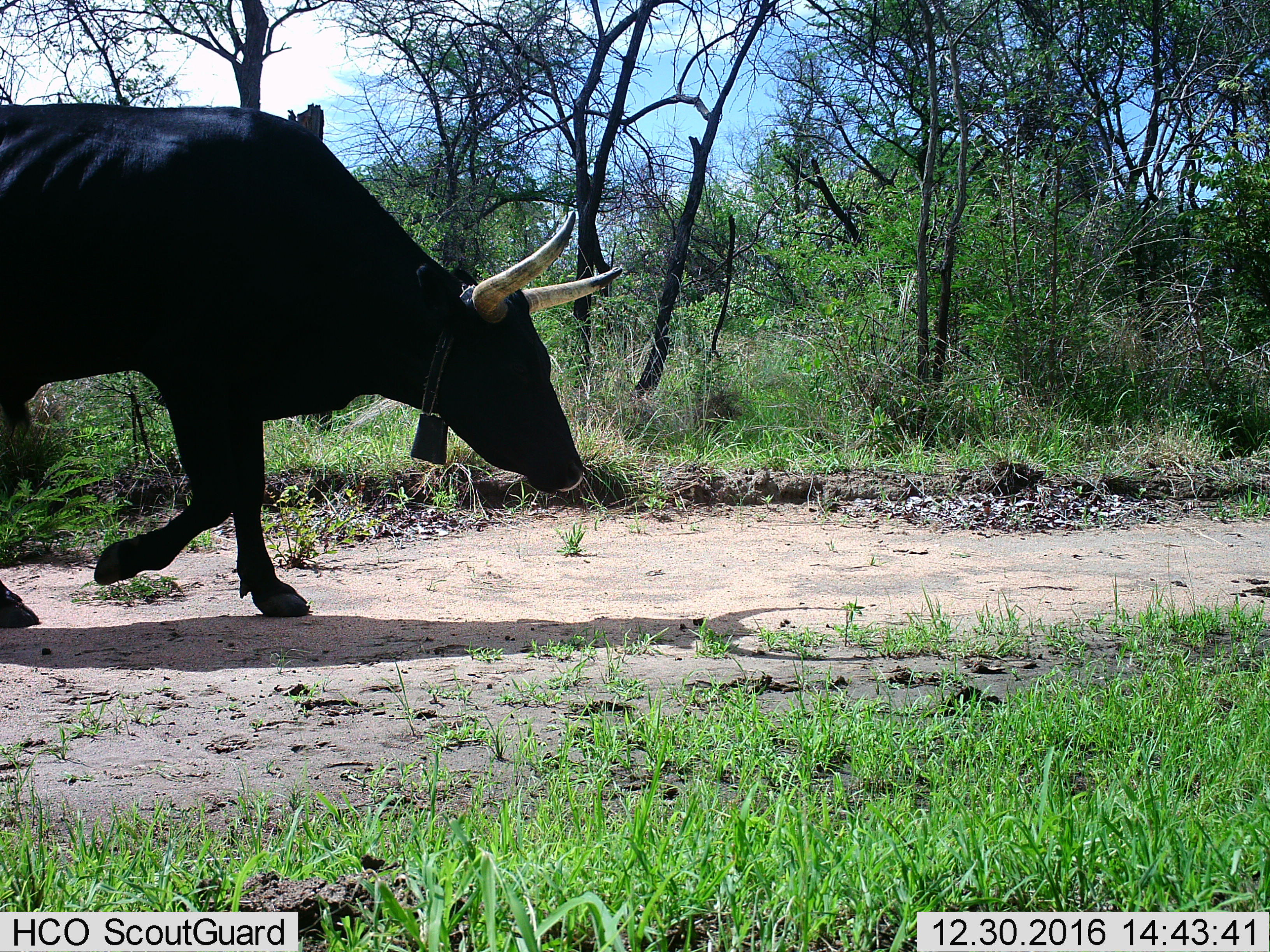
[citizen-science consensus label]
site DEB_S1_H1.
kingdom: Animalia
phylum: Chordata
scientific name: Vertebrata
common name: domestic animal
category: domesticanimal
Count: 1.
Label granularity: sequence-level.